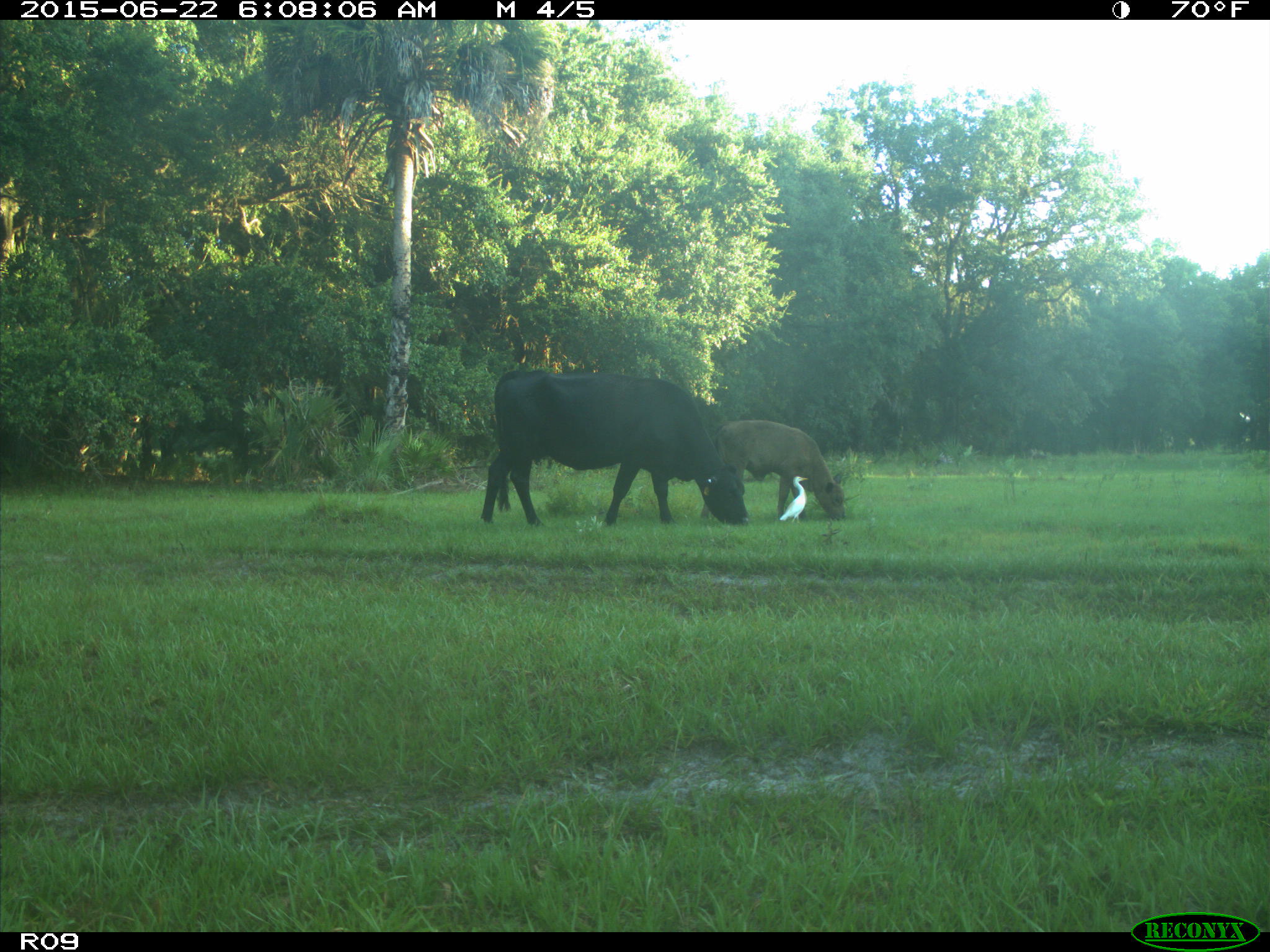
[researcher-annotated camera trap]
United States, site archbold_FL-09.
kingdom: Animalia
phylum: Chordata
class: Mammalia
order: Artiodactyla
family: Bovidae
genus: Bos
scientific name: Bos taurus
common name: domestic cow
Bos taurus (domestic cow).